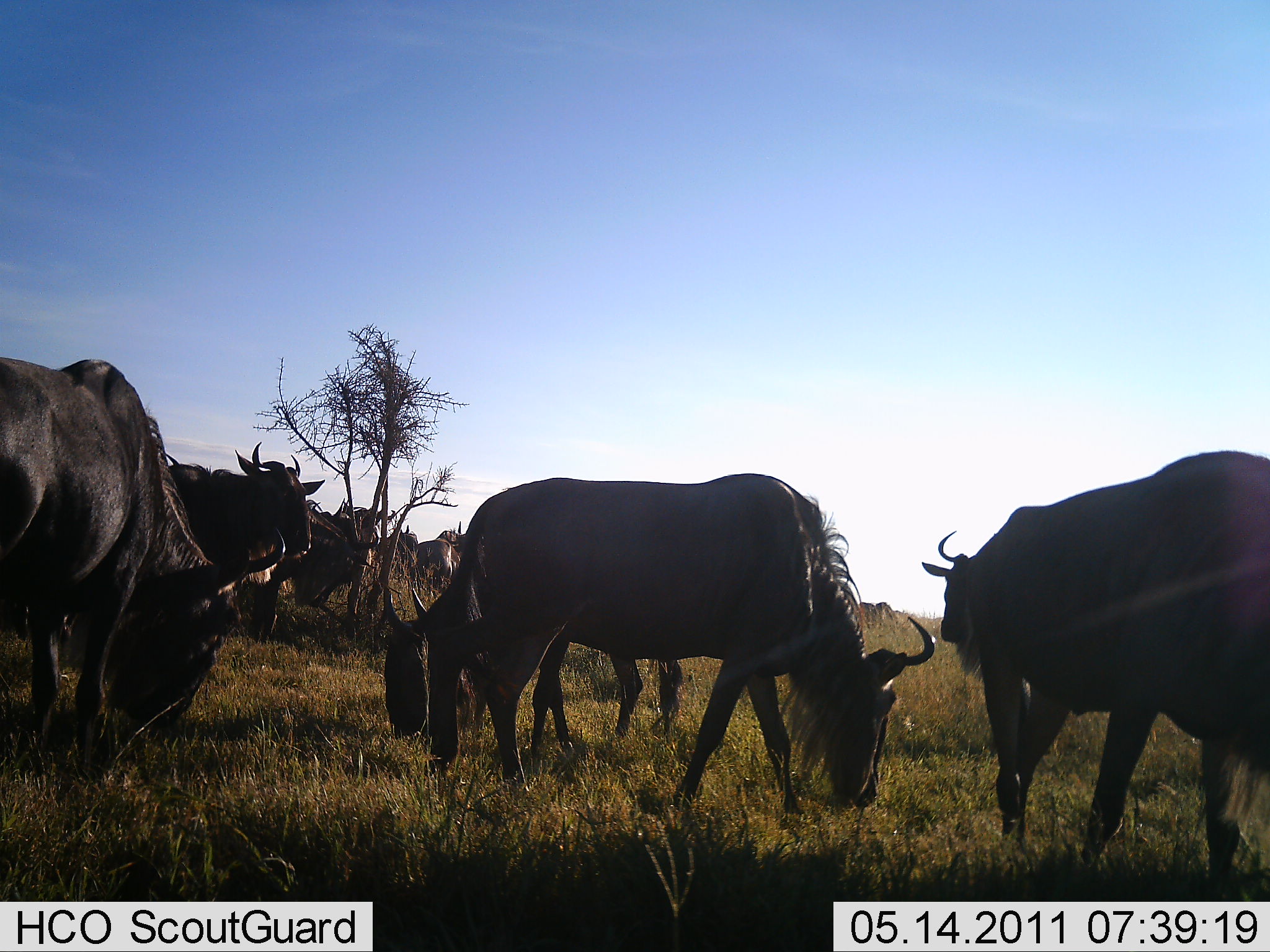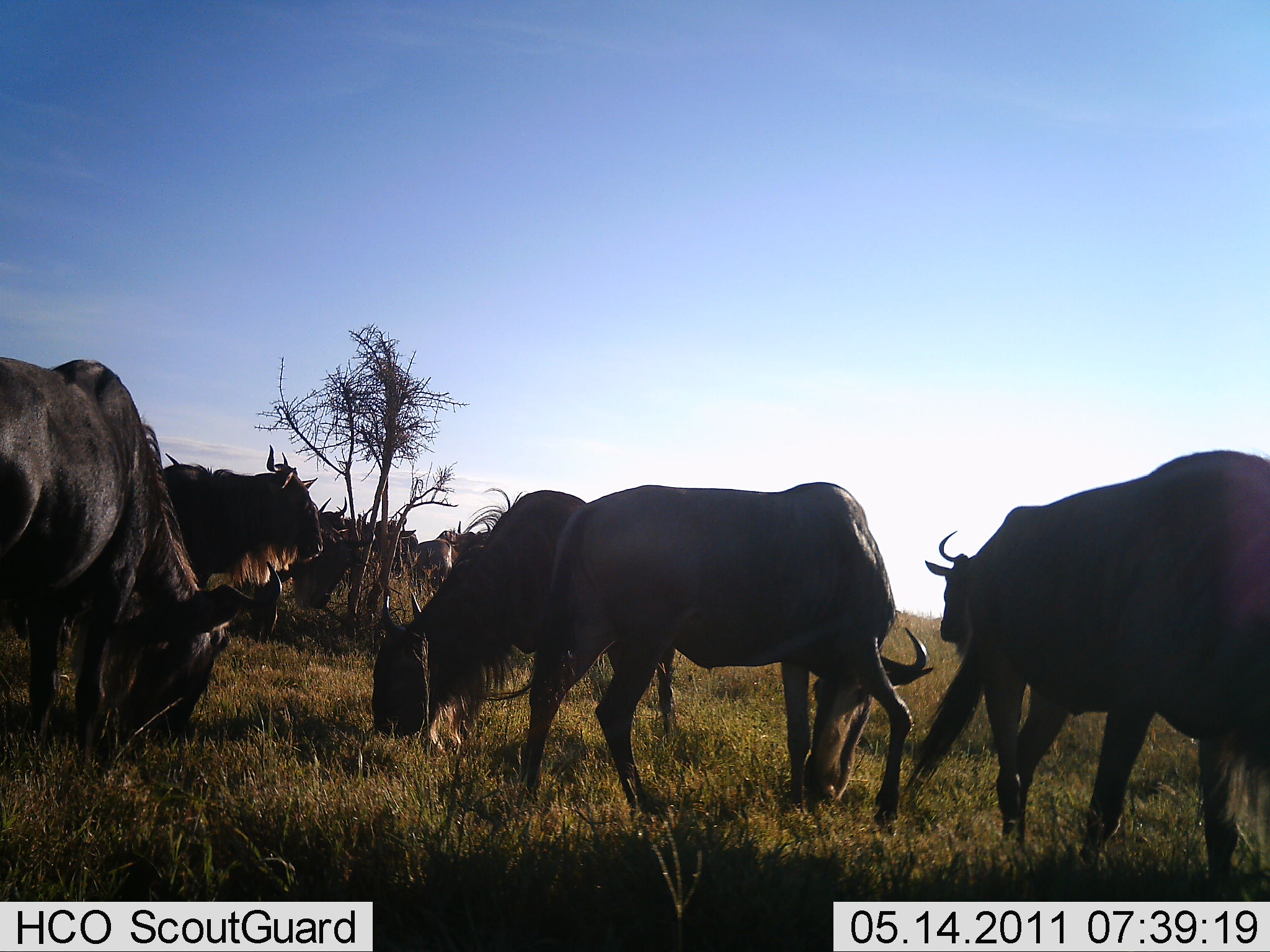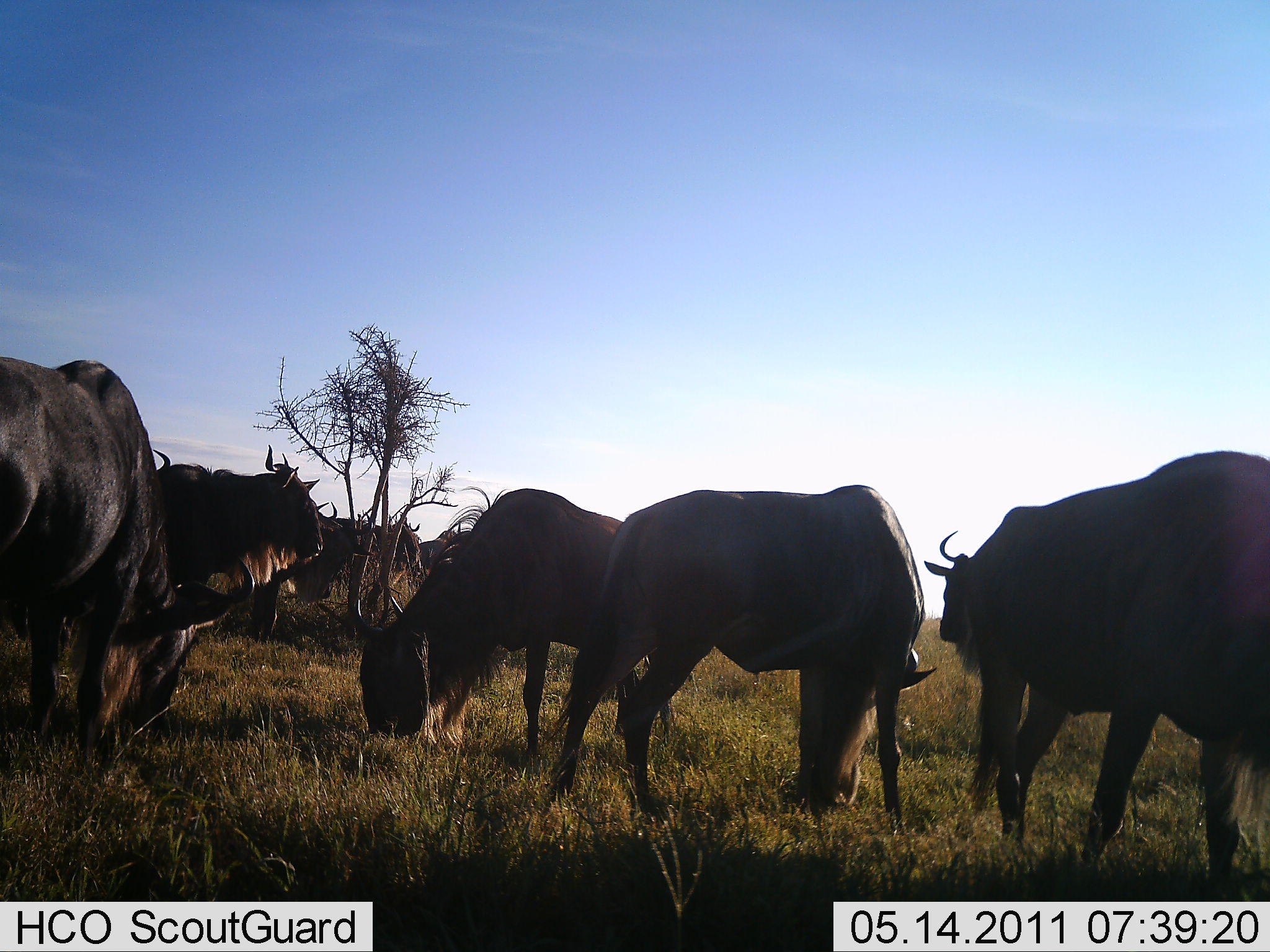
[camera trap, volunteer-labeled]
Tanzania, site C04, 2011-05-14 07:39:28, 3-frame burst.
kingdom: Animalia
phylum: Chordata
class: Mammalia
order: Artiodactyla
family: Bovidae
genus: Connochaetes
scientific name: Connochaetes taurinus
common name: blue wildebeest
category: wildebeest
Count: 8.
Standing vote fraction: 70%.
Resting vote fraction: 0%.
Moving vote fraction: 20%.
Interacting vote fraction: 0%.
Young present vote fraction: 0%.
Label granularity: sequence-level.